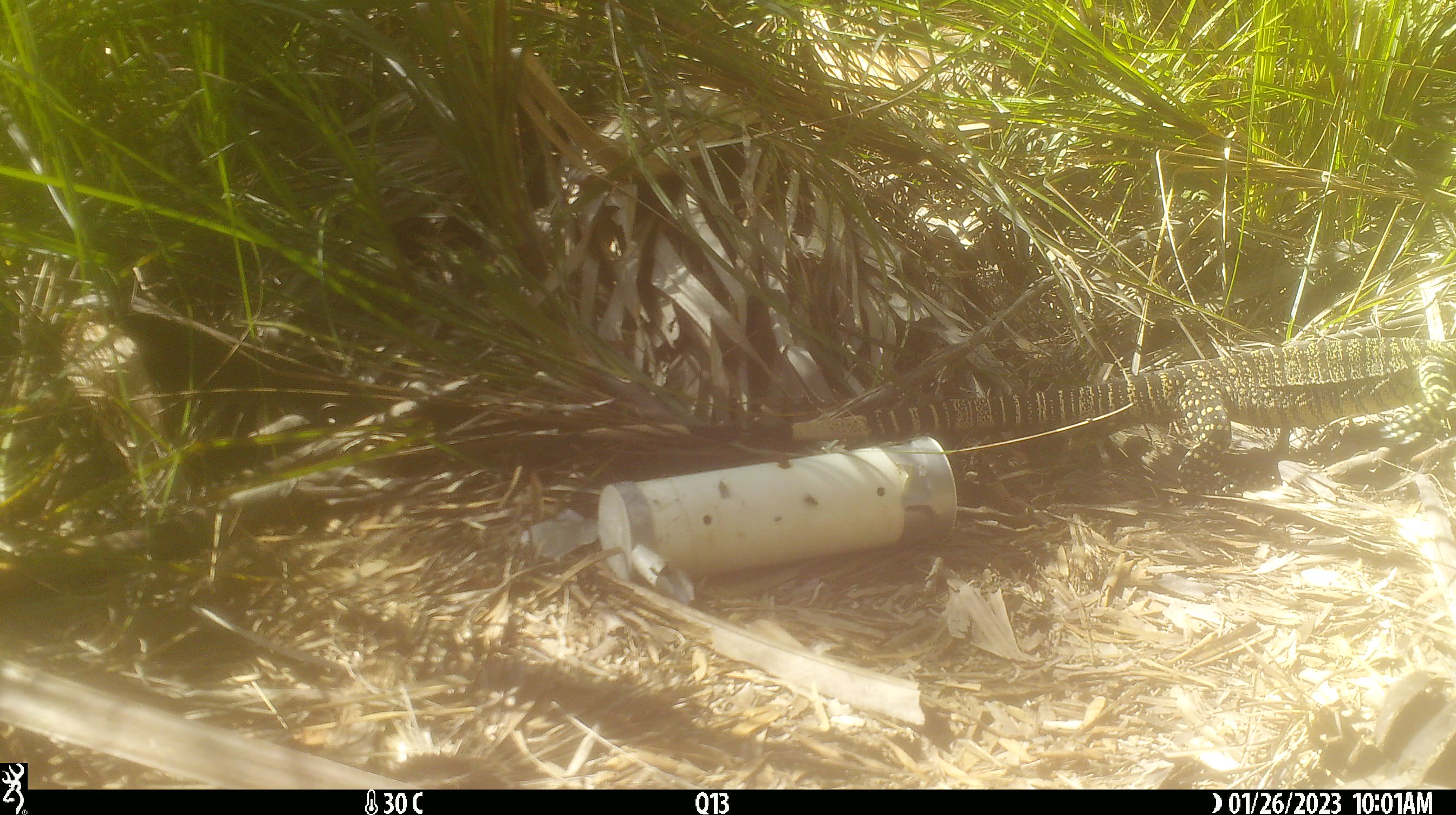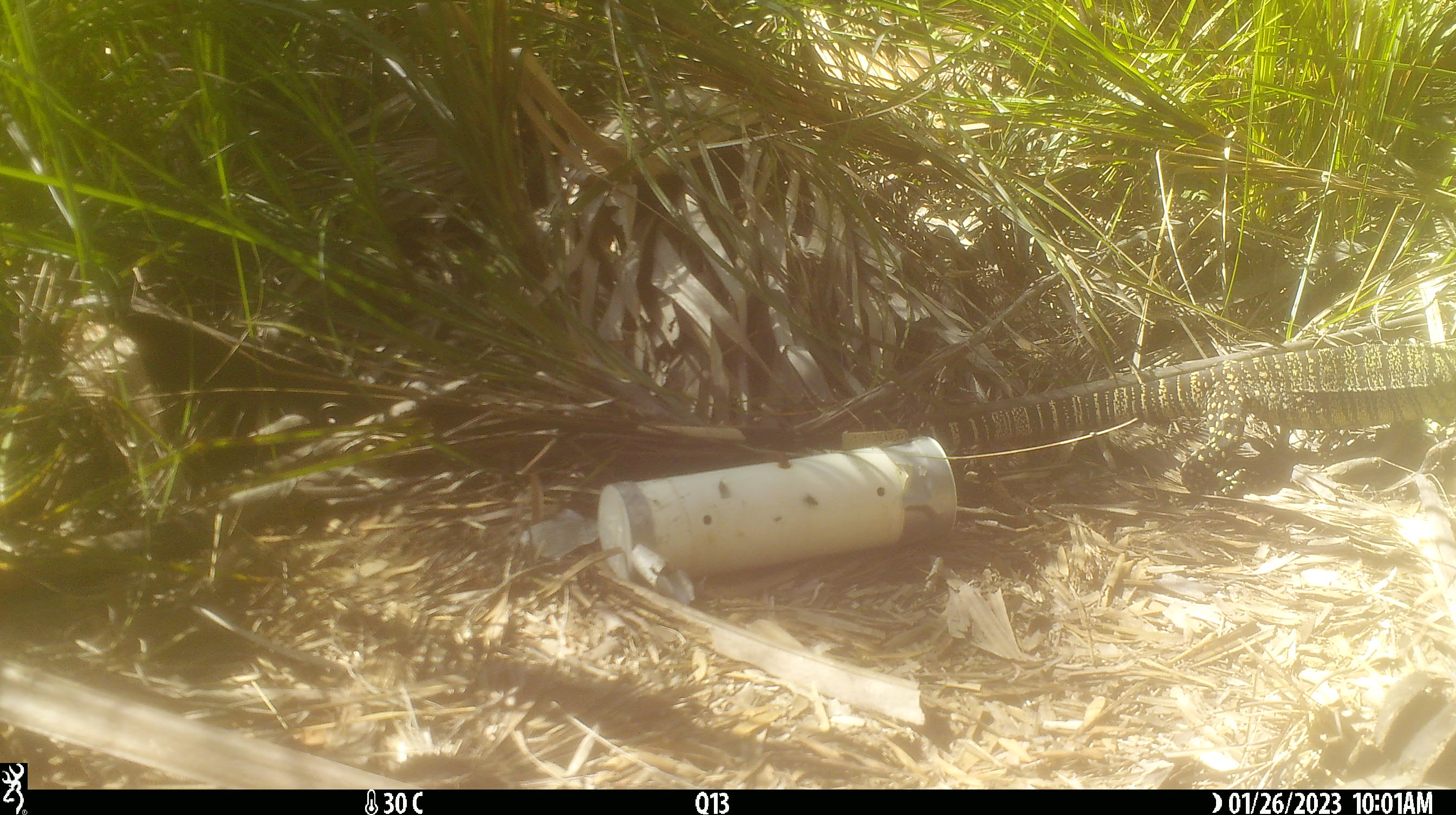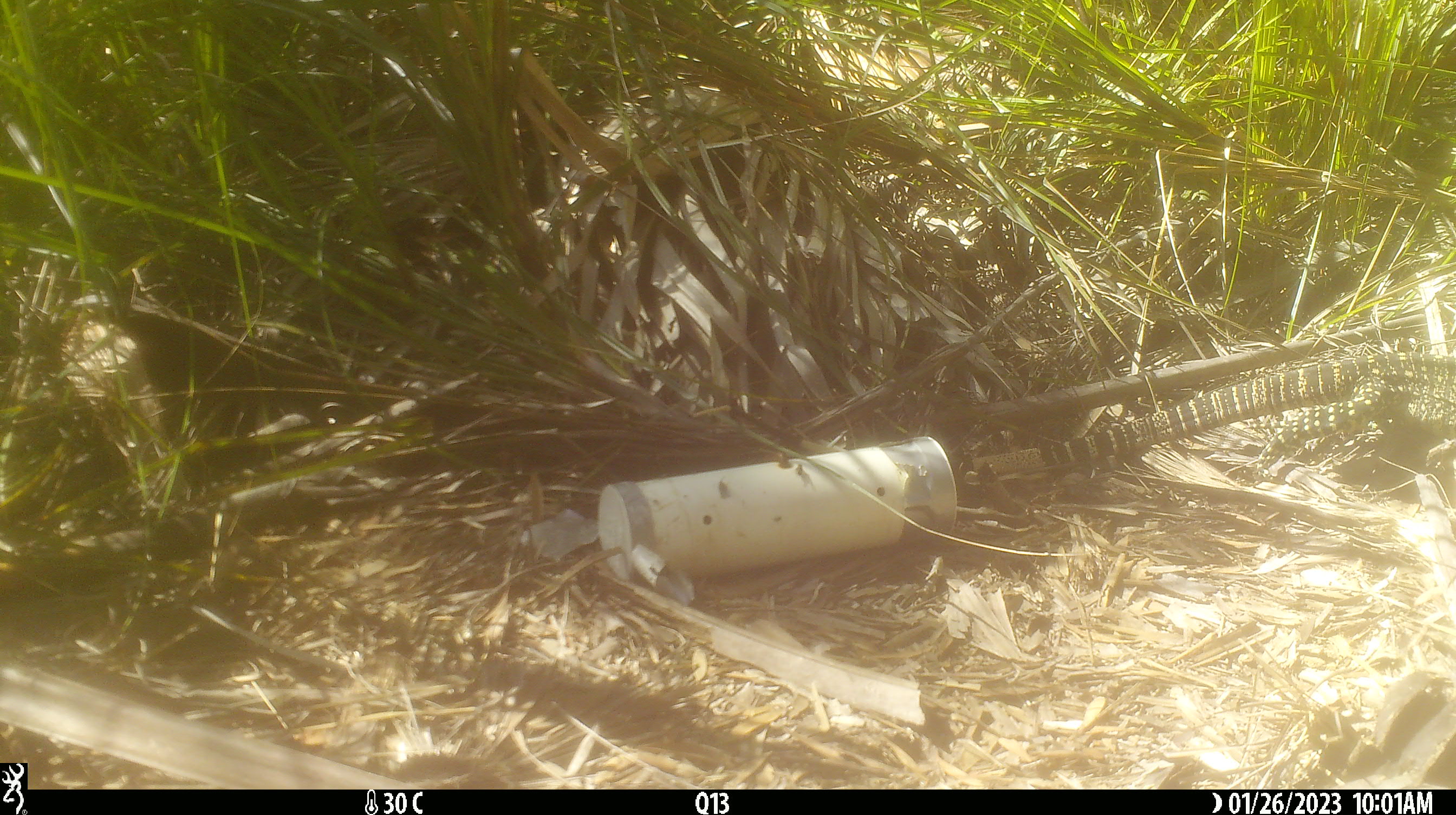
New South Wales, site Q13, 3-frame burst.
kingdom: Animalia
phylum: Chordata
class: Reptilia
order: Squamata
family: Varanidae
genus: Varanus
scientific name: Varanus varius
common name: lace monitor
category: goanna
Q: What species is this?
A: Goanna (lace monitor) (Varanus varius).